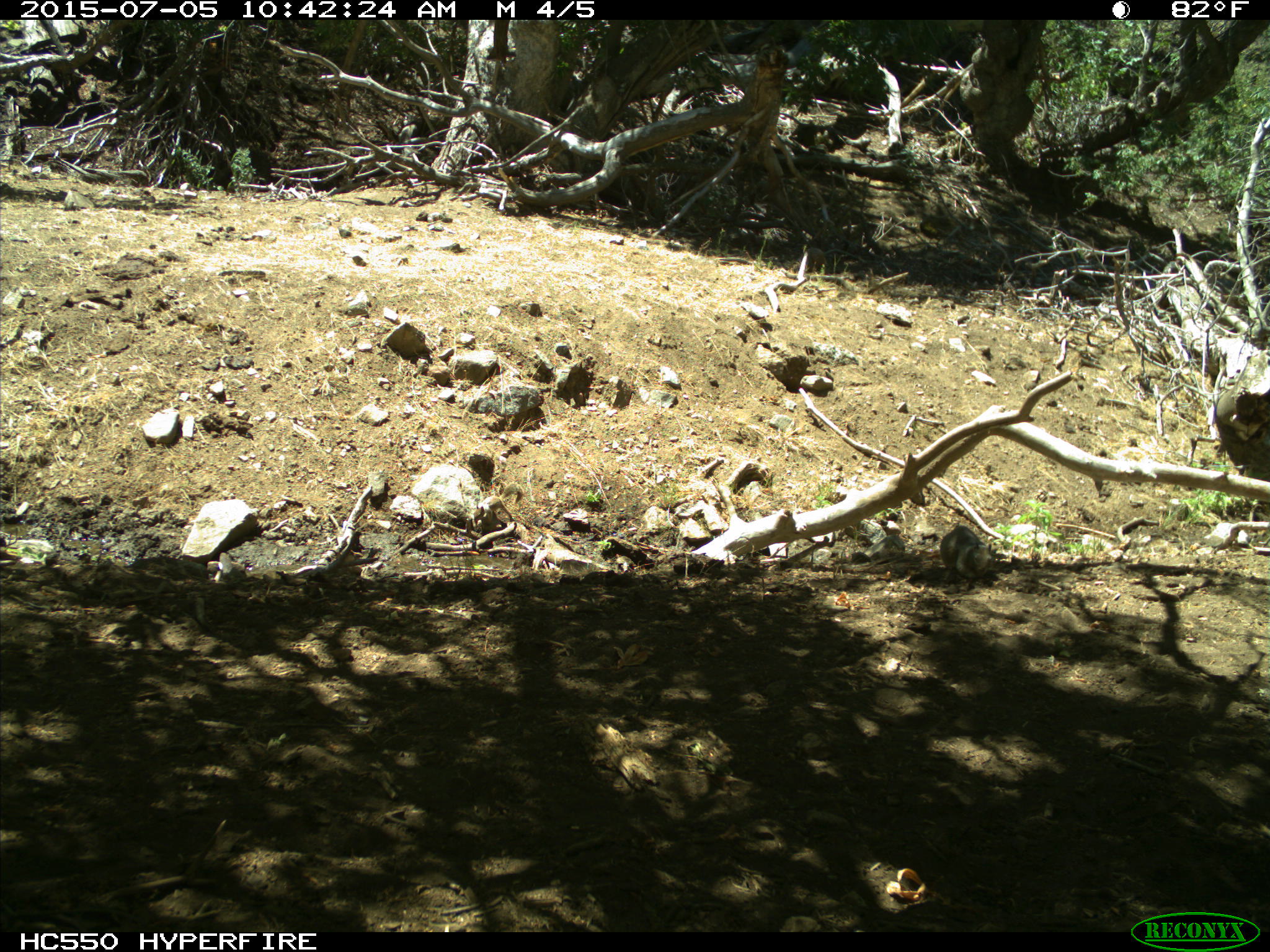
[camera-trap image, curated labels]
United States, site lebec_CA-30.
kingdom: Animalia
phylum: Chordata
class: Mammalia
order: Rodentia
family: Sciuridae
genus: Otospermophilus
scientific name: Otospermophilus beecheyi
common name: california ground squirrel